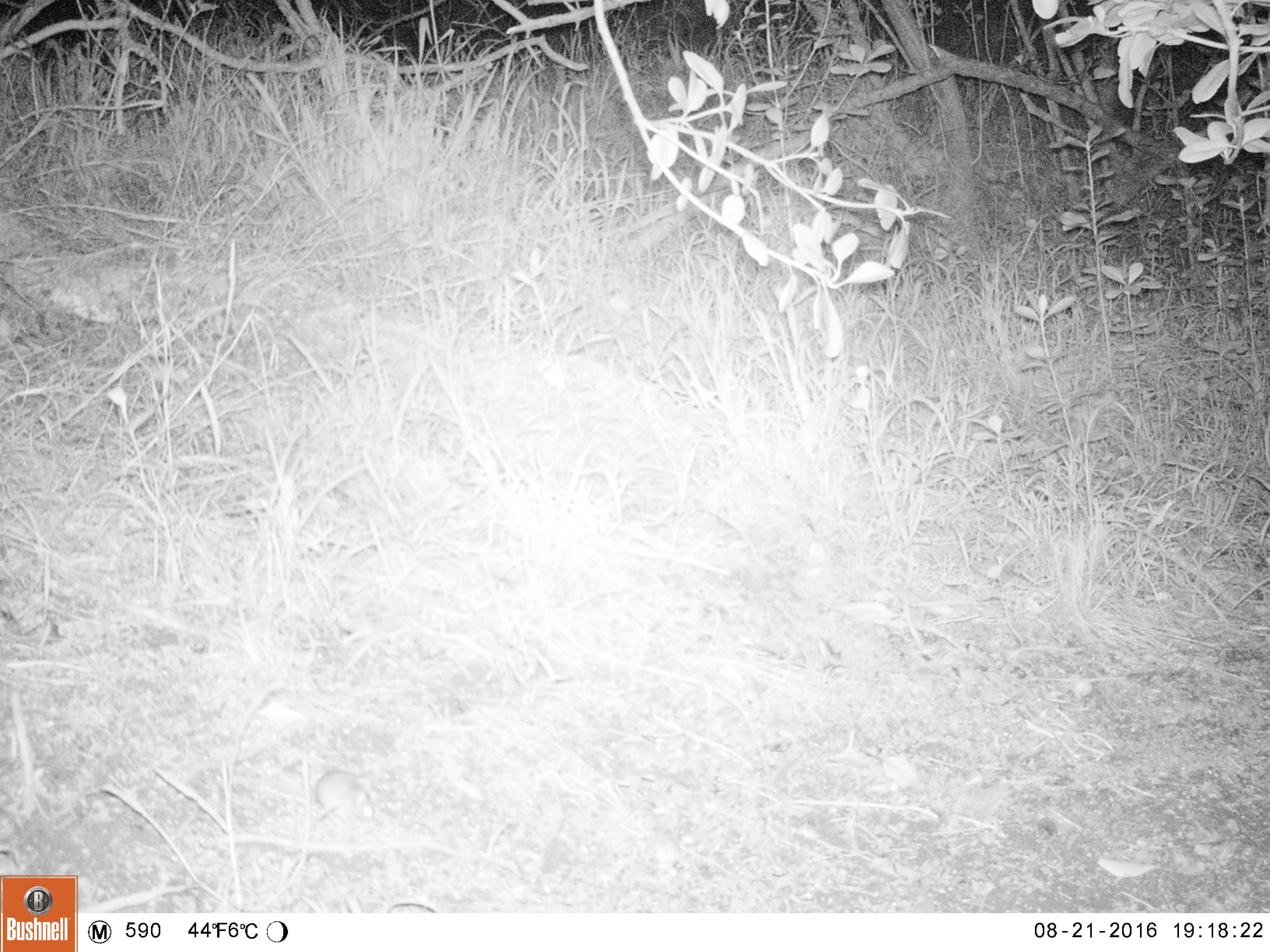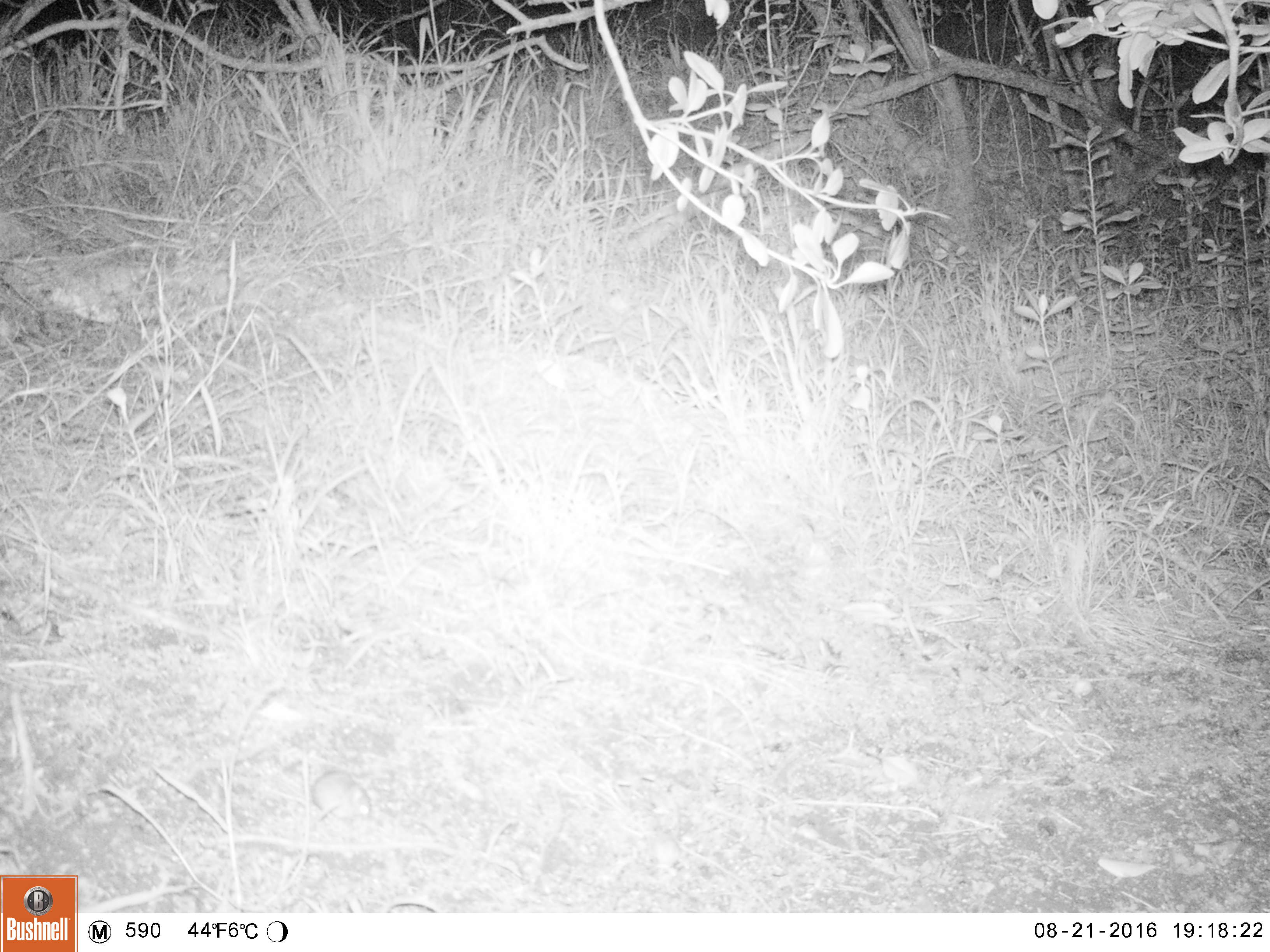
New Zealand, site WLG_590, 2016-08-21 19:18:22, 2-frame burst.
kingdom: Animalia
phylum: Chordata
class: Mammalia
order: Rodentia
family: Muridae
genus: Mus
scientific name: Mus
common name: mouse